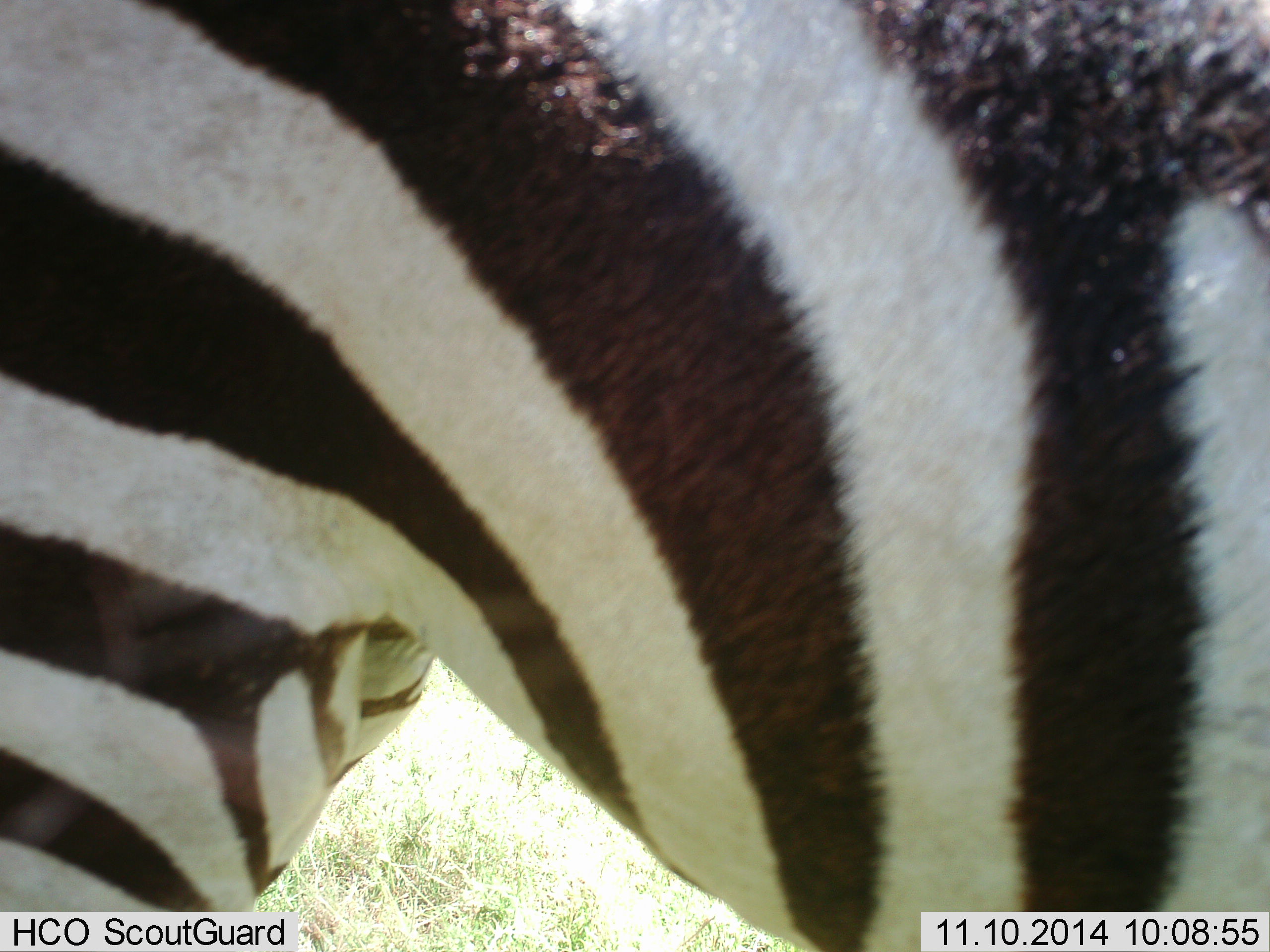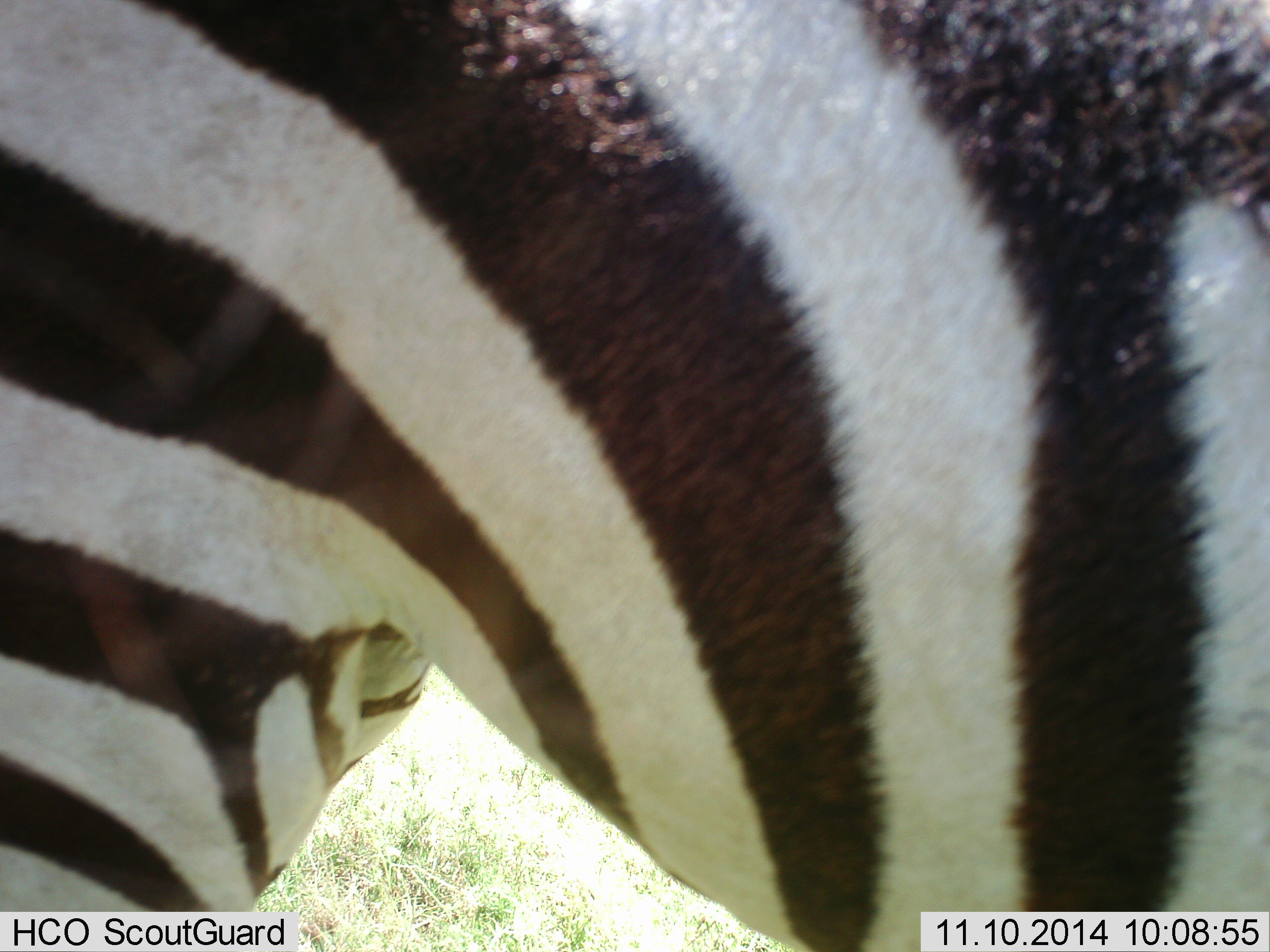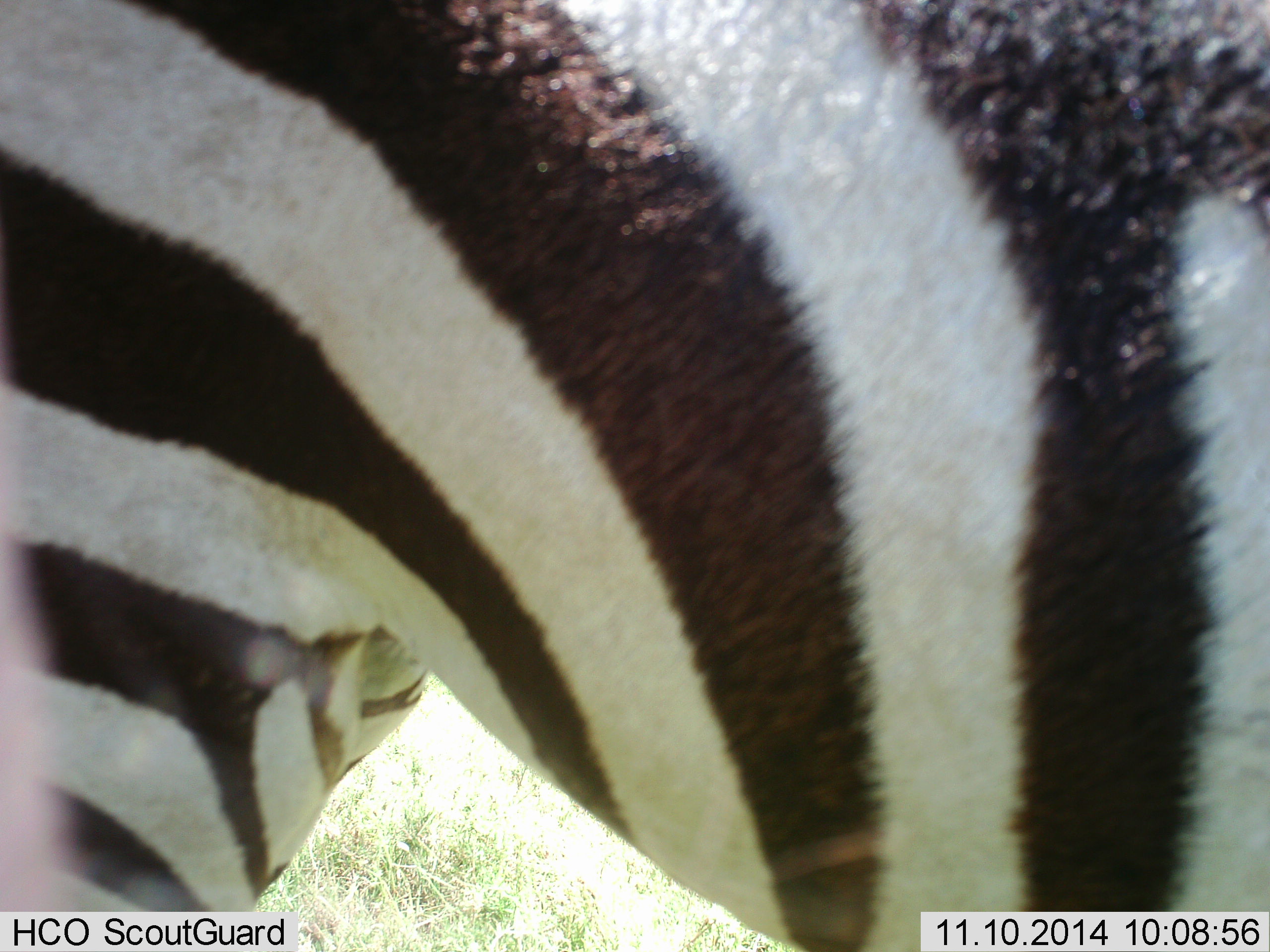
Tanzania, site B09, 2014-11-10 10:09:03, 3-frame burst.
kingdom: Animalia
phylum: Chordata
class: Mammalia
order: Perissodactyla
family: Equidae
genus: Equus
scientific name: Equus quagga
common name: plains zebra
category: zebra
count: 1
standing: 100%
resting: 0%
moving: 0%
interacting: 0%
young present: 0%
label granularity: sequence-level